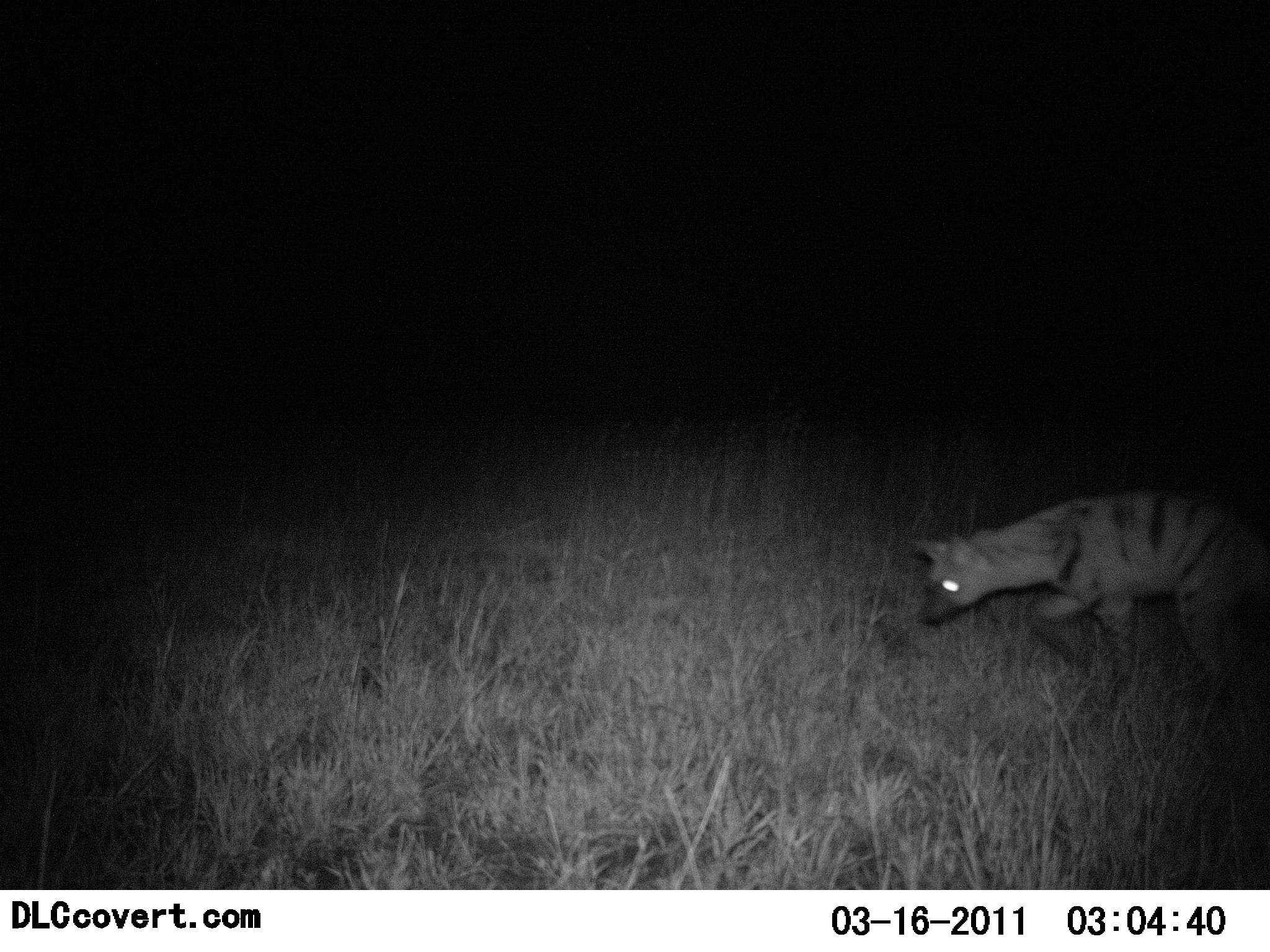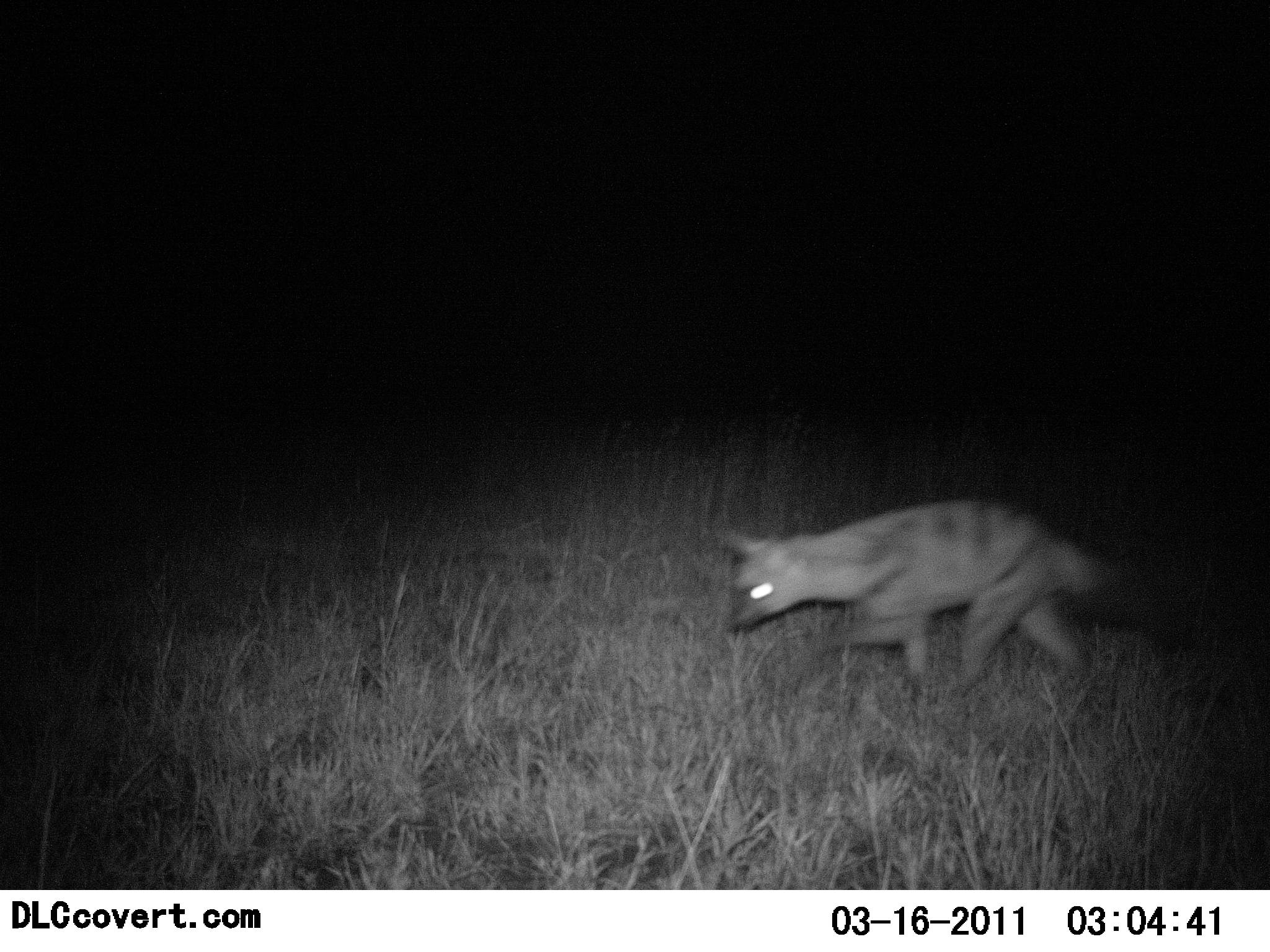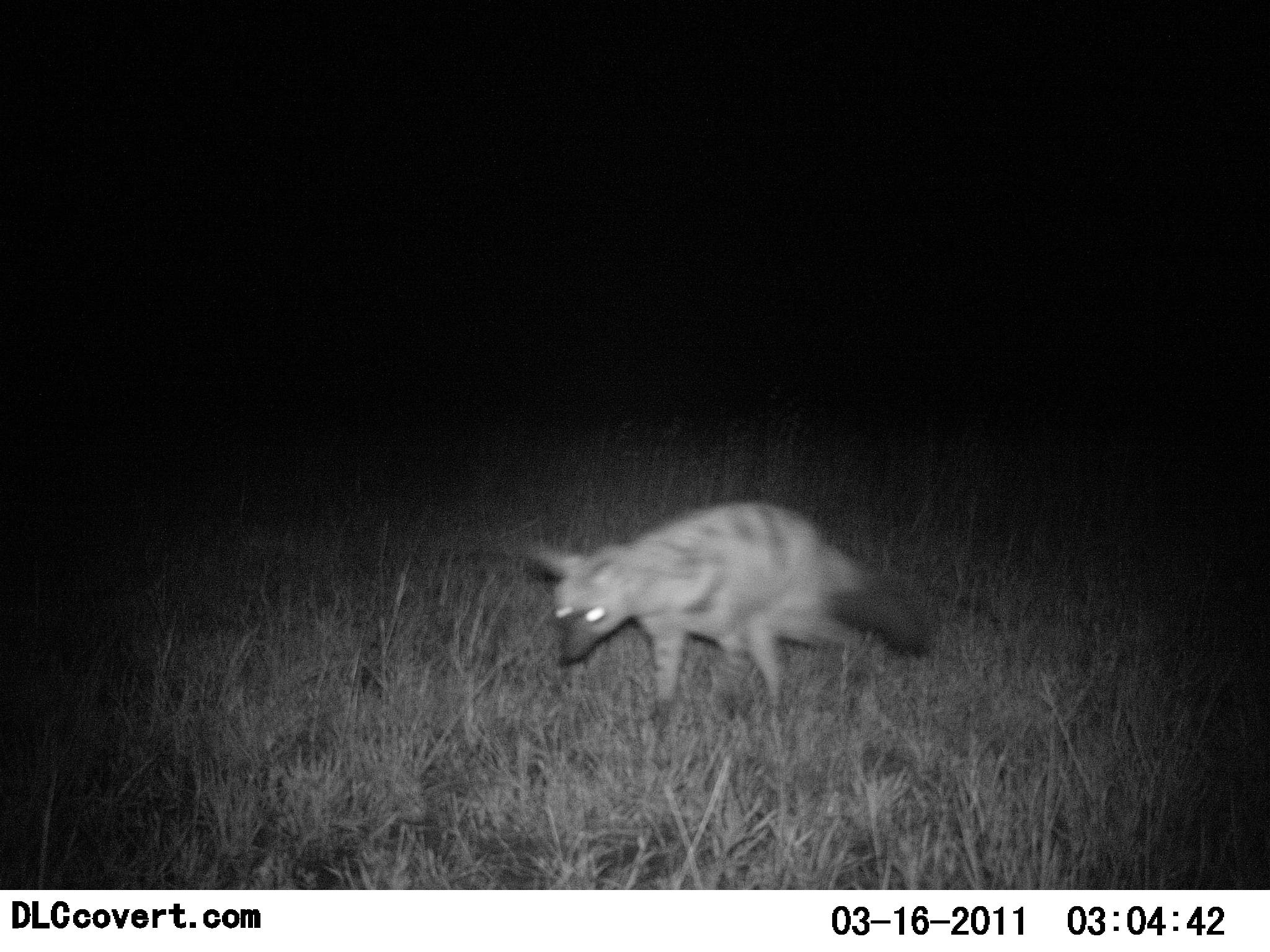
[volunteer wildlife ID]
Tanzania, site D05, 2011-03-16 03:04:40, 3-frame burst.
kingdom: Animalia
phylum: Chordata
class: Mammalia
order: Carnivora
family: Hyaenidae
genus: Proteles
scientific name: Proteles cristatus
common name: aardwolf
Aardwolf (Proteles cristatus), count 1. Behavior (volunteer vote fractions): standing 0%, resting 0%, moving 100%, interacting 0%. Young present (vote fraction): 0%. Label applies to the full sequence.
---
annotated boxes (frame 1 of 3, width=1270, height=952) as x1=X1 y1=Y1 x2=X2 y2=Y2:
animal: x1=908 y1=486 x2=1270 y2=694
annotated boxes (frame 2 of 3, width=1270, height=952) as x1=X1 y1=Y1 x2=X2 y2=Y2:
animal: x1=723 y1=496 x2=1109 y2=697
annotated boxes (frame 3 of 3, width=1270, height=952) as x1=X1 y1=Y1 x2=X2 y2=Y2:
animal: x1=522 y1=494 x2=937 y2=706